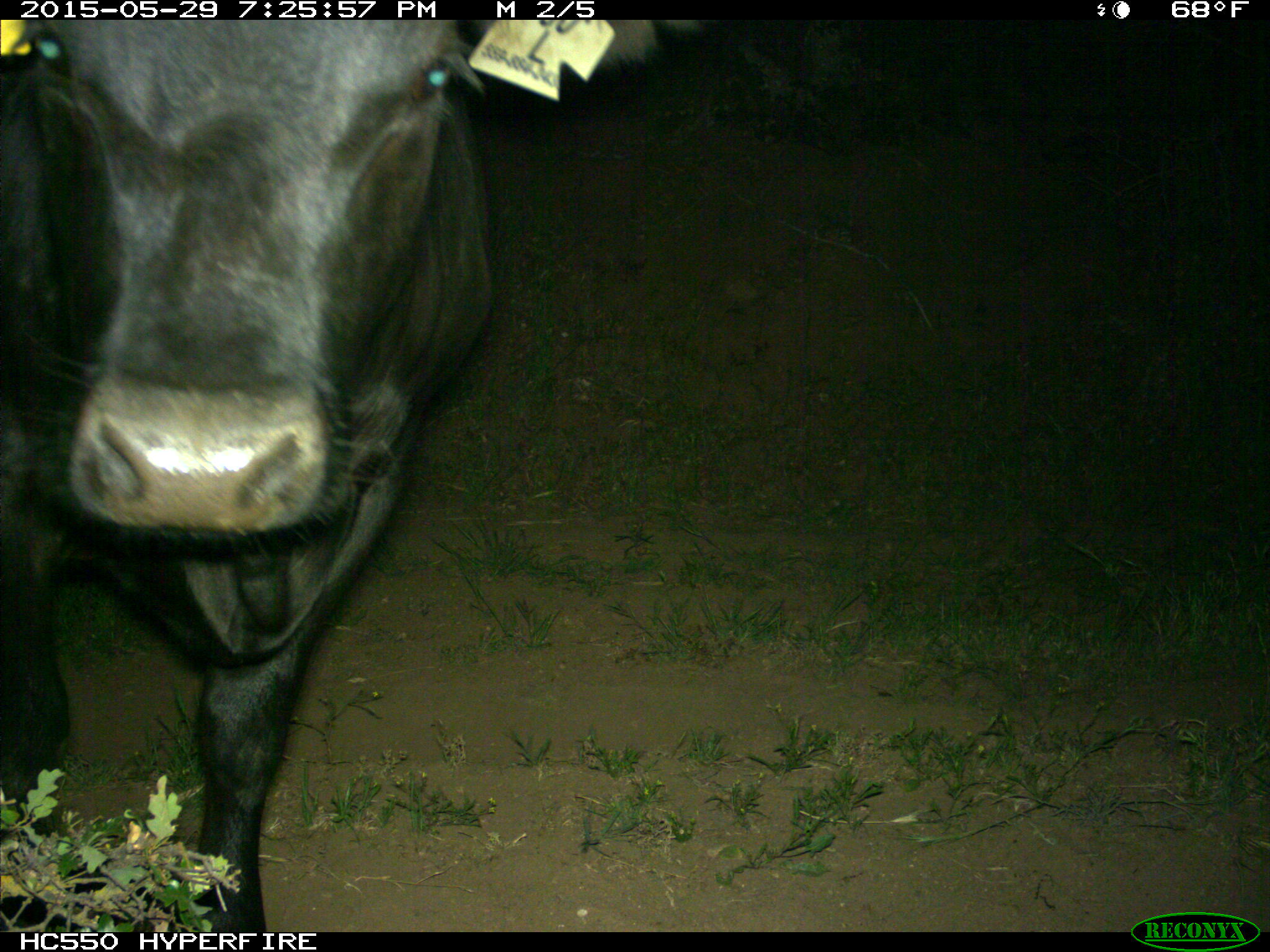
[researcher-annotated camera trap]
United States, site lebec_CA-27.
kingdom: Animalia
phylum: Chordata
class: Mammalia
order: Artiodactyla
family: Bovidae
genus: Bos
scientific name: Bos taurus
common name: domestic cow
Bos taurus (domestic cow).